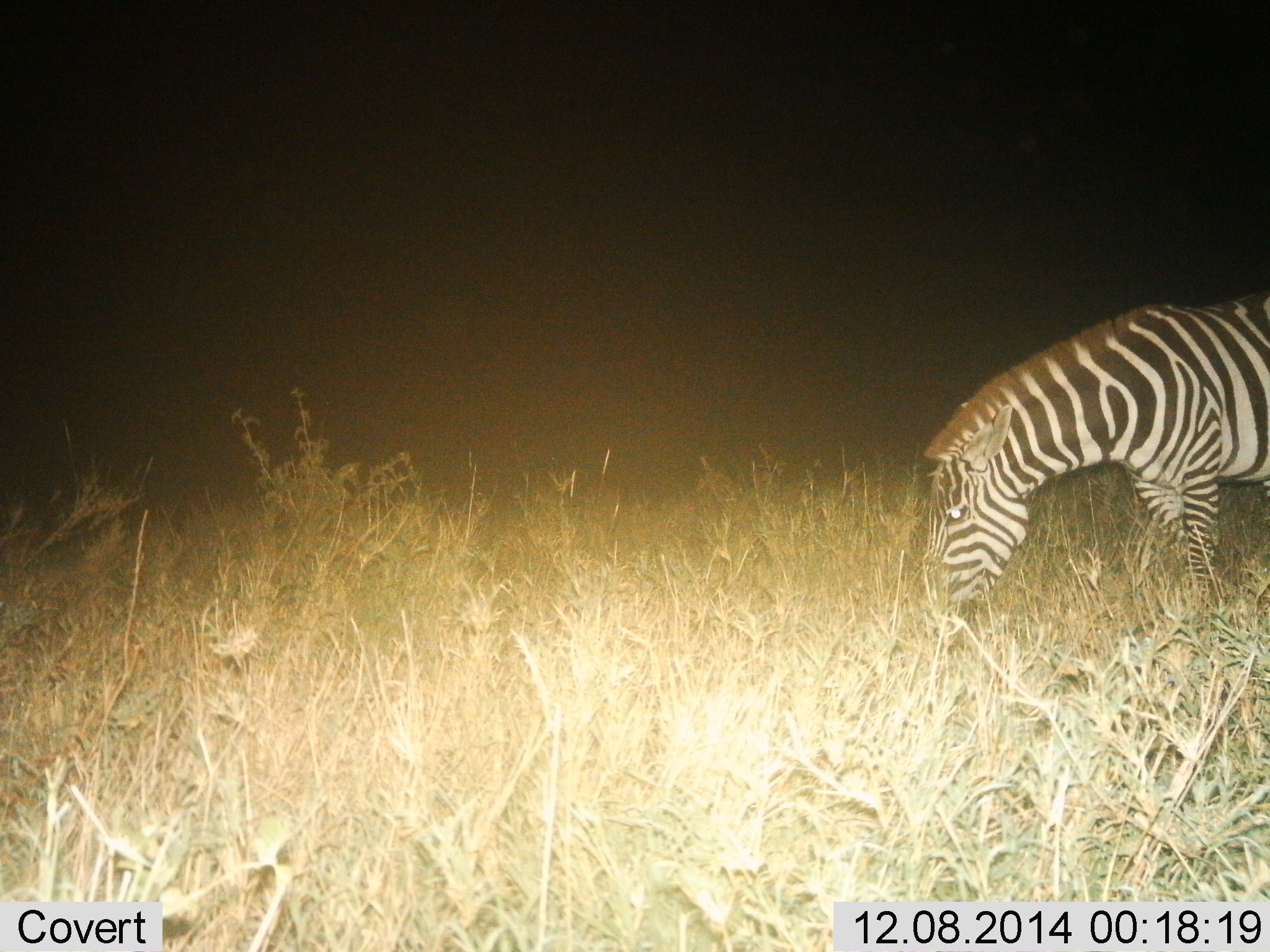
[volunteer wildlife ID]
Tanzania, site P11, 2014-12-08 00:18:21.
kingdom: Animalia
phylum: Chordata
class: Mammalia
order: Perissodactyla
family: Equidae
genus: Equus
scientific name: Equus quagga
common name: plains zebra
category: zebra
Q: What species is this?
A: Zebra (plains zebra) (Equus quagga).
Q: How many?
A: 1.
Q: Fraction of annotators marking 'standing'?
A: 20%.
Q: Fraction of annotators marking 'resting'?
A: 0%.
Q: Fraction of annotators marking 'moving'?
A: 0%.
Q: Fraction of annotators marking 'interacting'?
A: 10%.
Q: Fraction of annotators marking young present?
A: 0%.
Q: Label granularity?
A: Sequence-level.